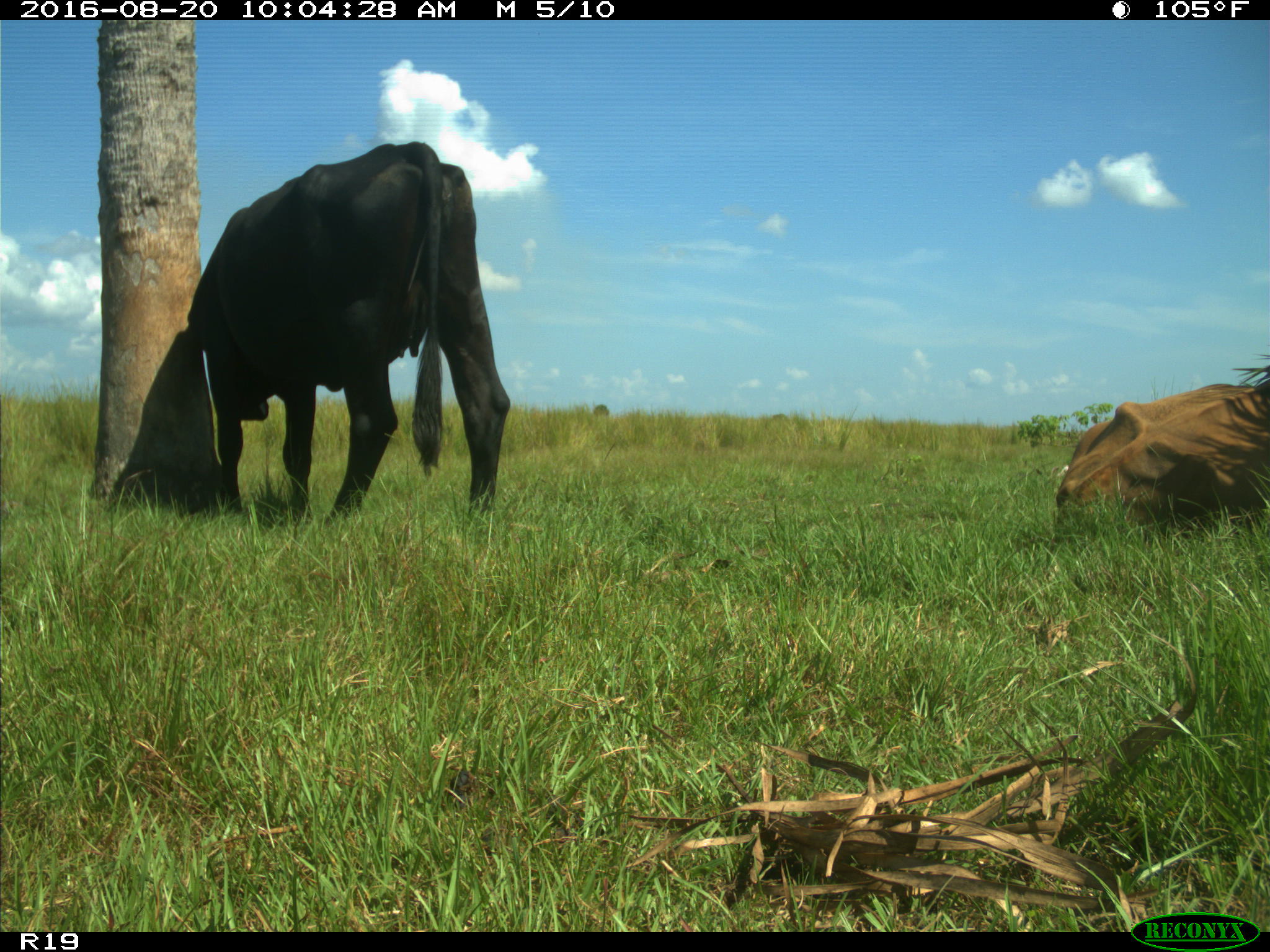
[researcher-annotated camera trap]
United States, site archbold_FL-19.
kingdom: Animalia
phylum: Chordata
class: Mammalia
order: Artiodactyla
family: Bovidae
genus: Bos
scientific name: Bos taurus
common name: domestic cow